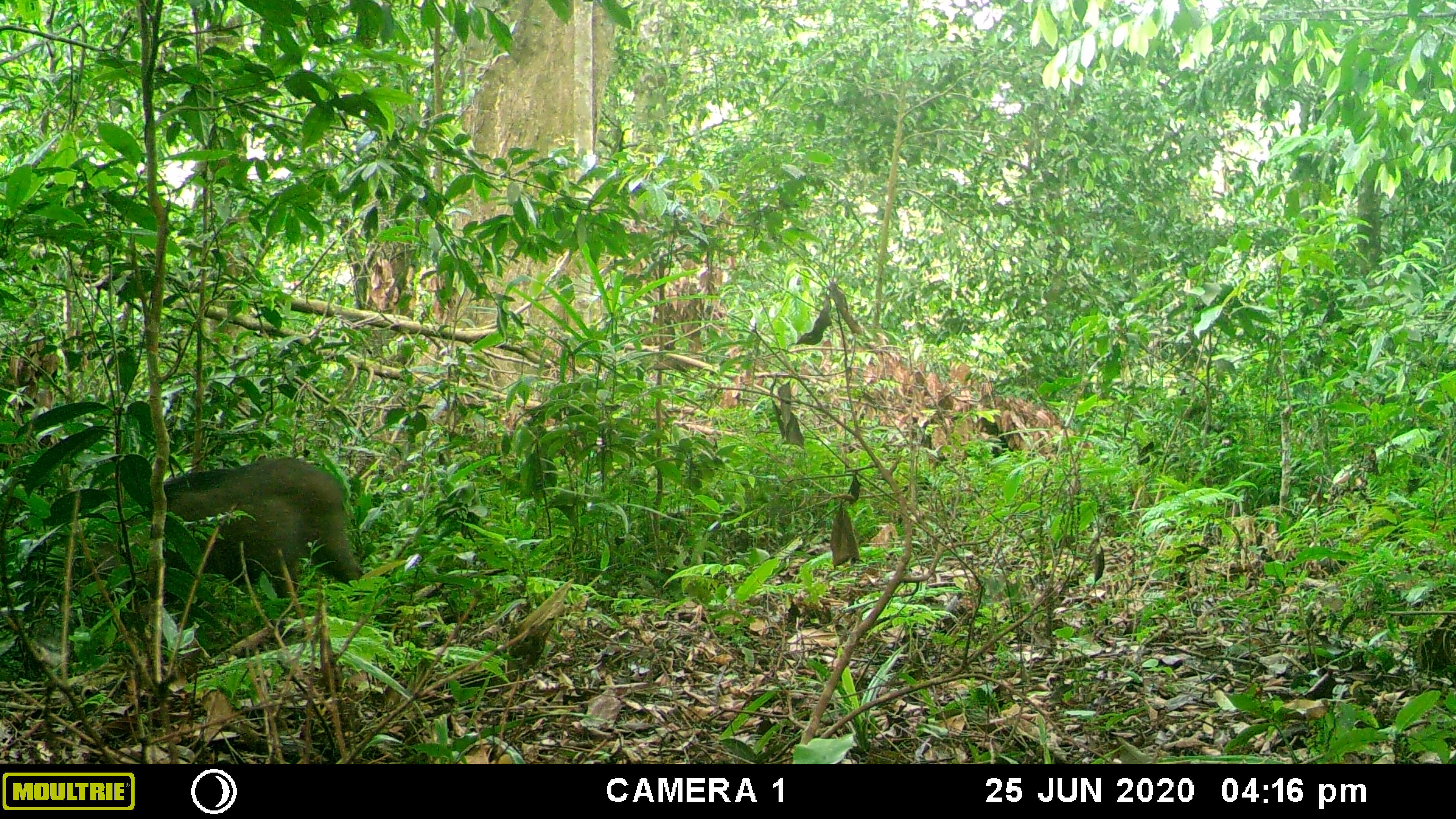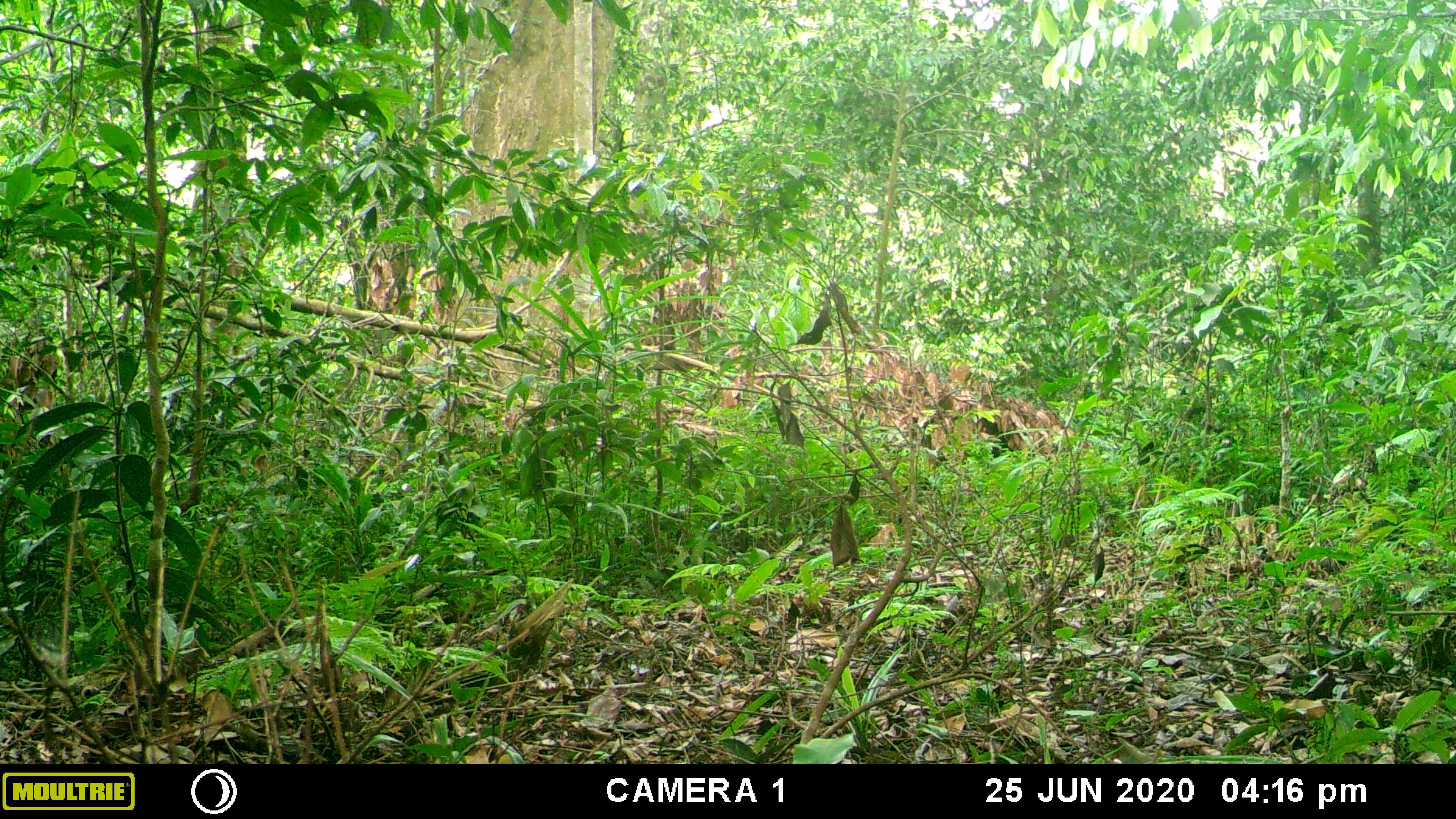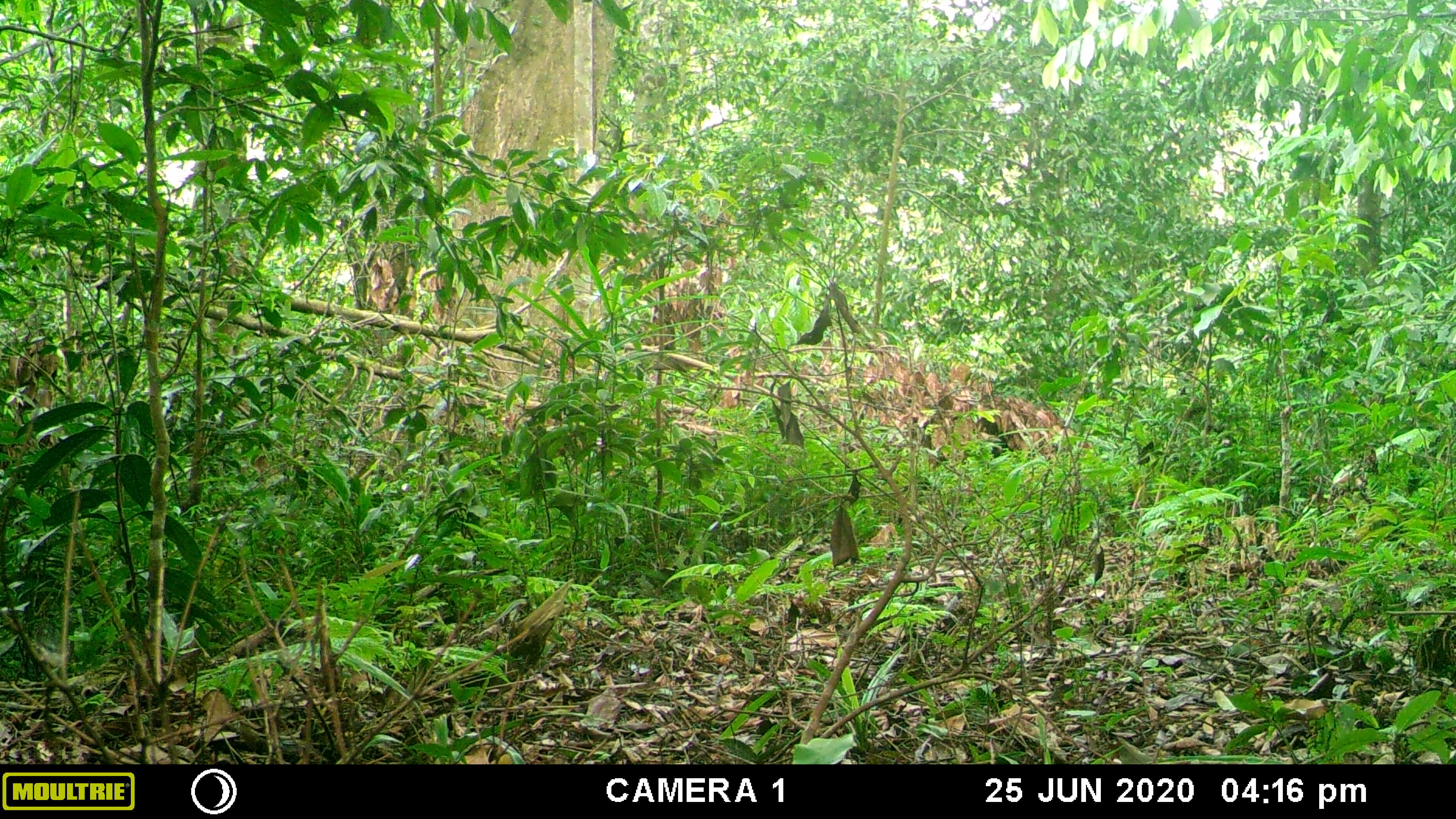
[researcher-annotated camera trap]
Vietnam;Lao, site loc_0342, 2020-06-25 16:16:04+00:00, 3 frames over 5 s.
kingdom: Animalia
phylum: Chordata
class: Mammalia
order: Artiodactyla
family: Suidae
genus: Sus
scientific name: Sus scrofa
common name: eurasian wild pig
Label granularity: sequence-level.